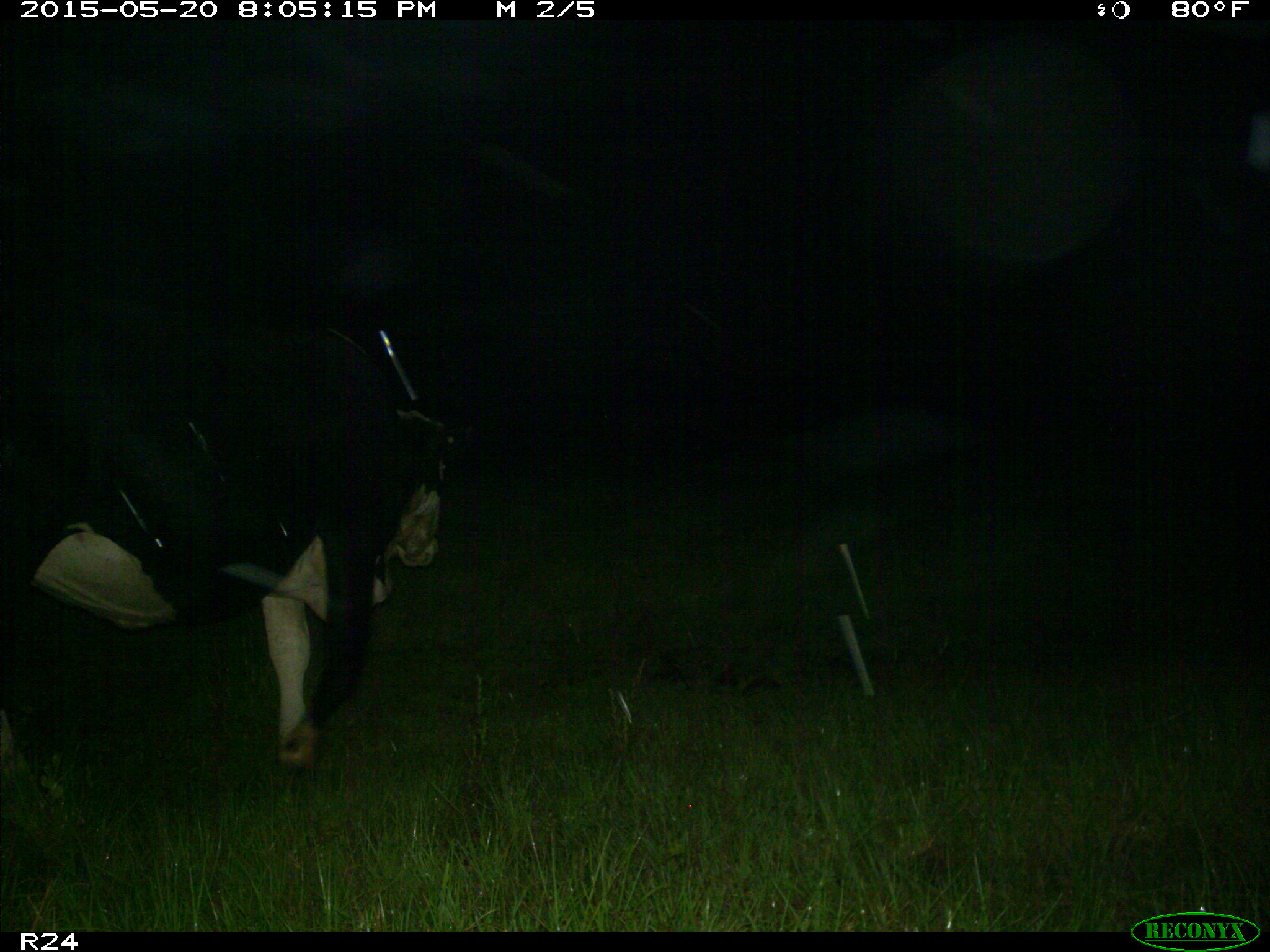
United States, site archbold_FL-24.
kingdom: Animalia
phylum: Chordata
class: Mammalia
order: Artiodactyla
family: Bovidae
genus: Bos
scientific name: Bos taurus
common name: domestic cow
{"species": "Bos taurus (domestic cow)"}